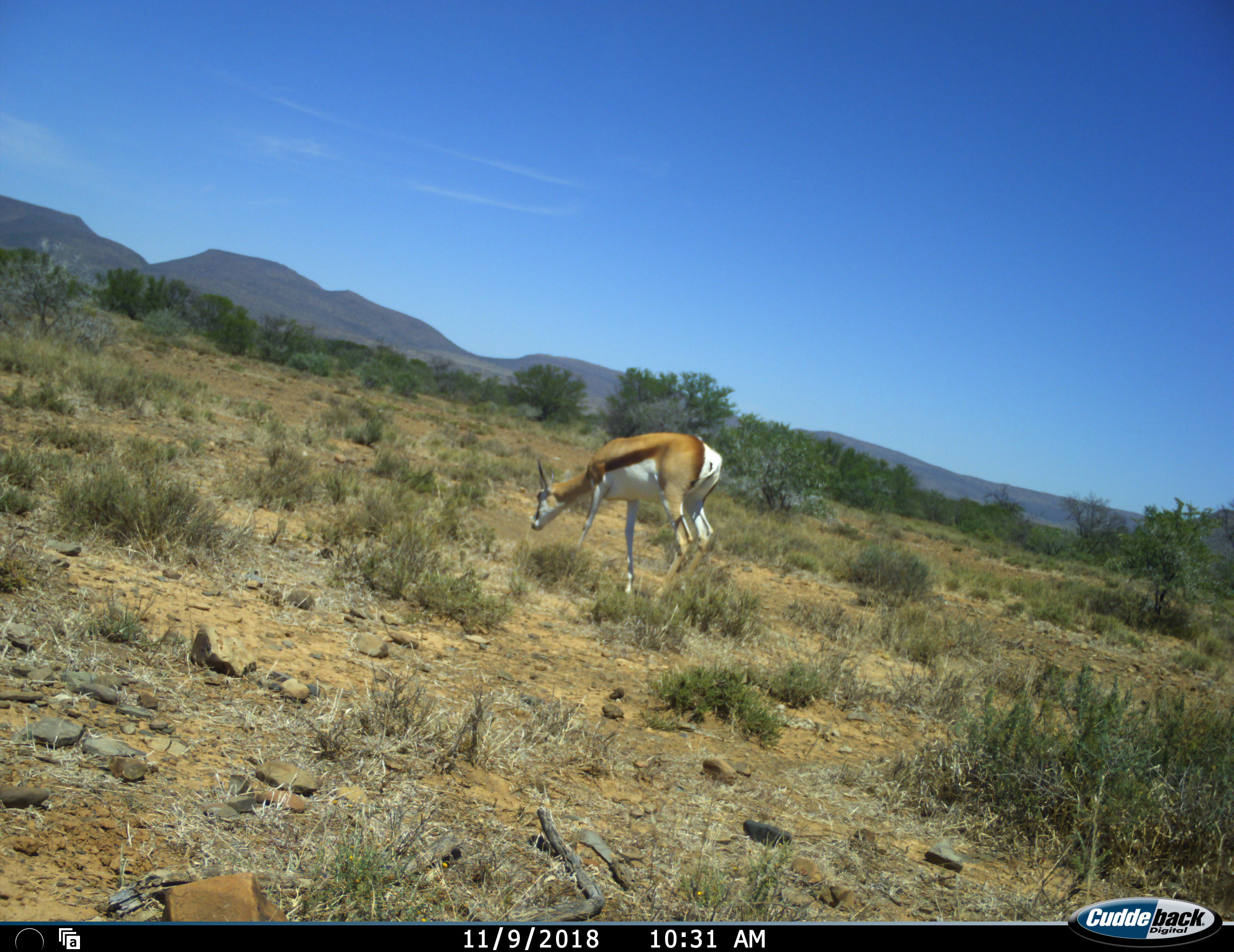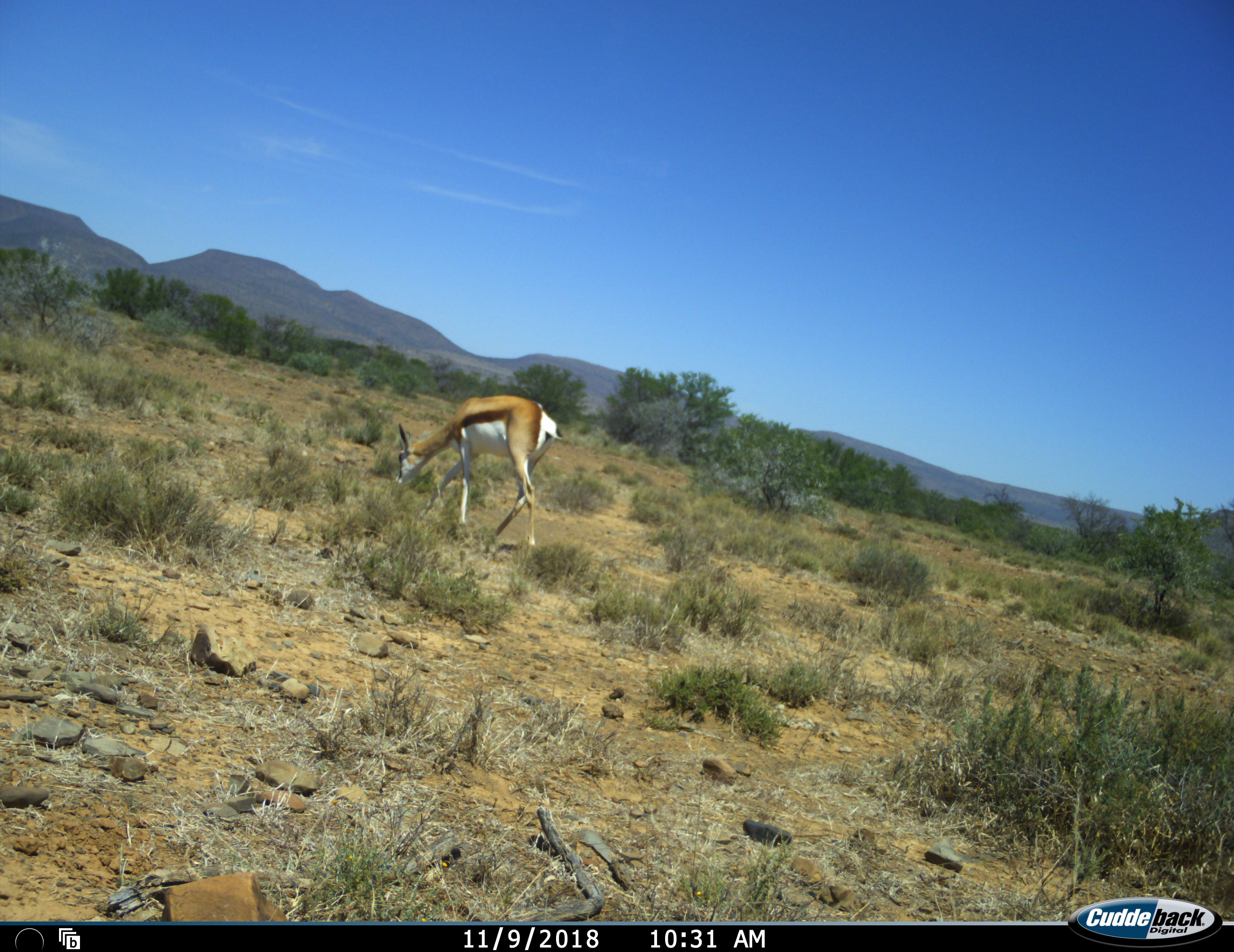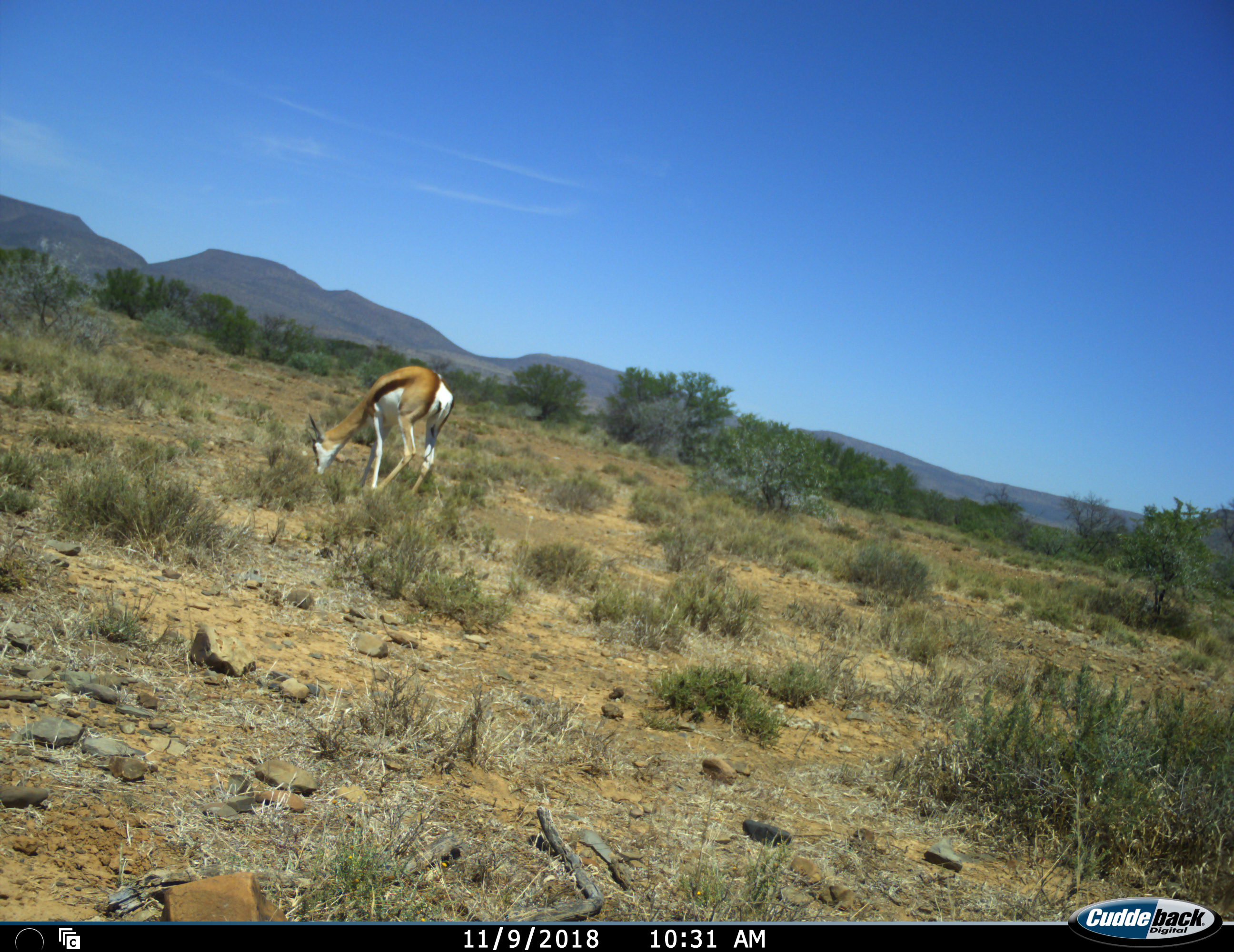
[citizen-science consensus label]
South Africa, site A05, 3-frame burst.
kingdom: Animalia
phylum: Chordata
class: Mammalia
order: Artiodactyla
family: Bovidae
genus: Antidorcas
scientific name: Antidorcas marsupialis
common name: springbok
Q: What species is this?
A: Springbok (Antidorcas marsupialis).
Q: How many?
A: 1.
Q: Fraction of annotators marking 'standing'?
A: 0%.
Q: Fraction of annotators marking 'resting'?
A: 0%.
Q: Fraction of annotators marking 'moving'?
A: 80%.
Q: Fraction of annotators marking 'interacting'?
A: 0%.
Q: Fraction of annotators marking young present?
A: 10%.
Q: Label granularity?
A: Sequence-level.